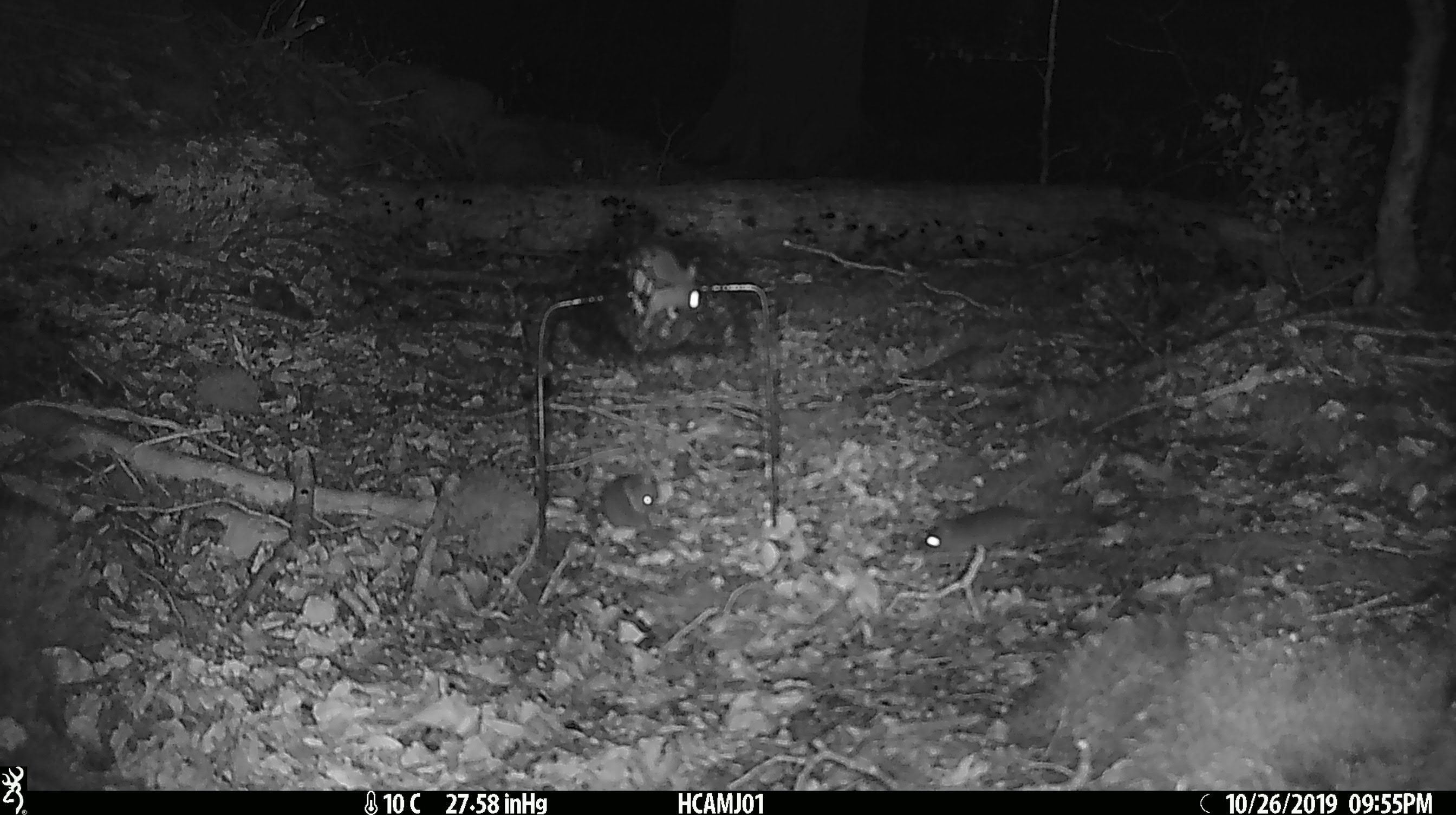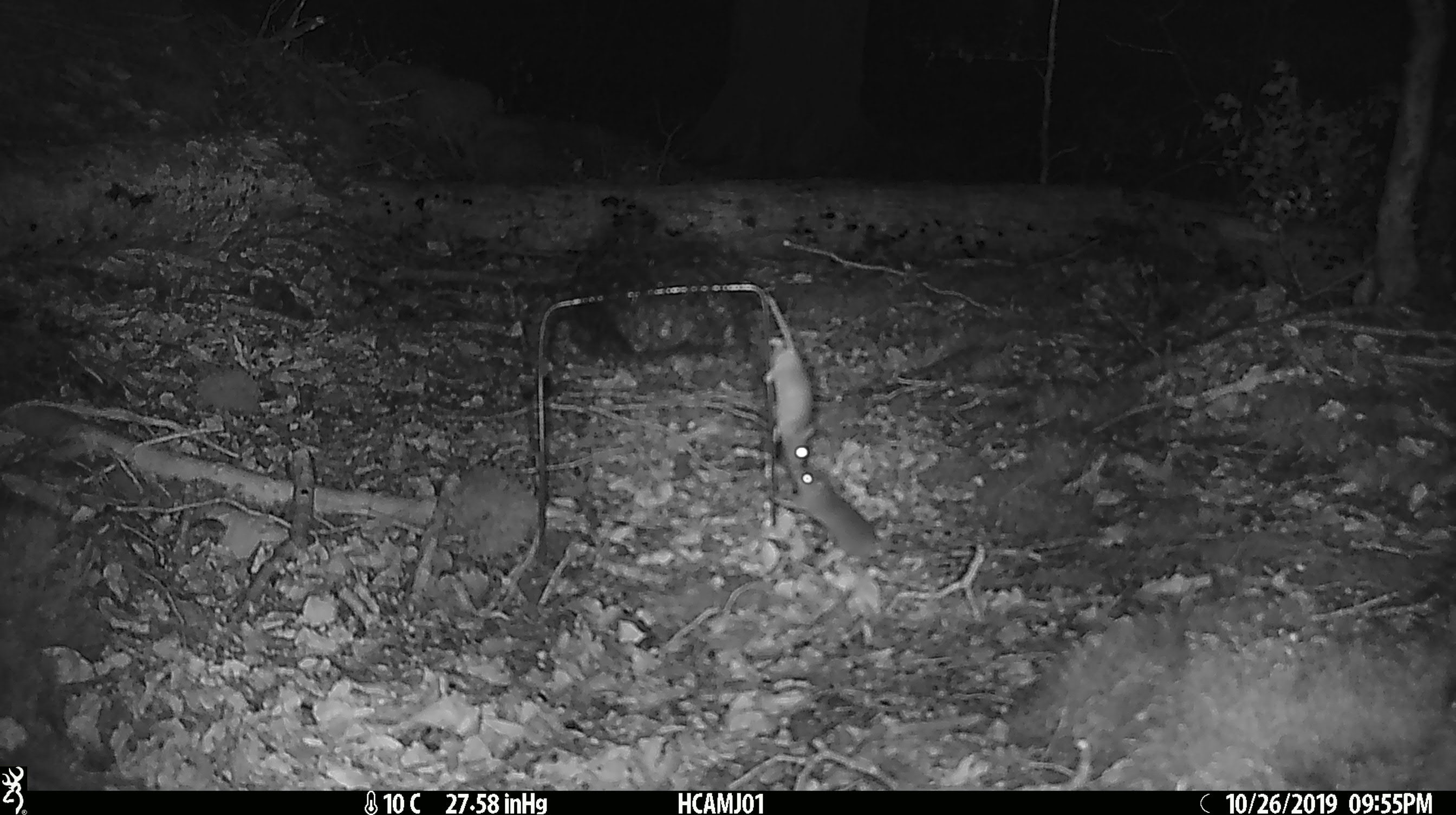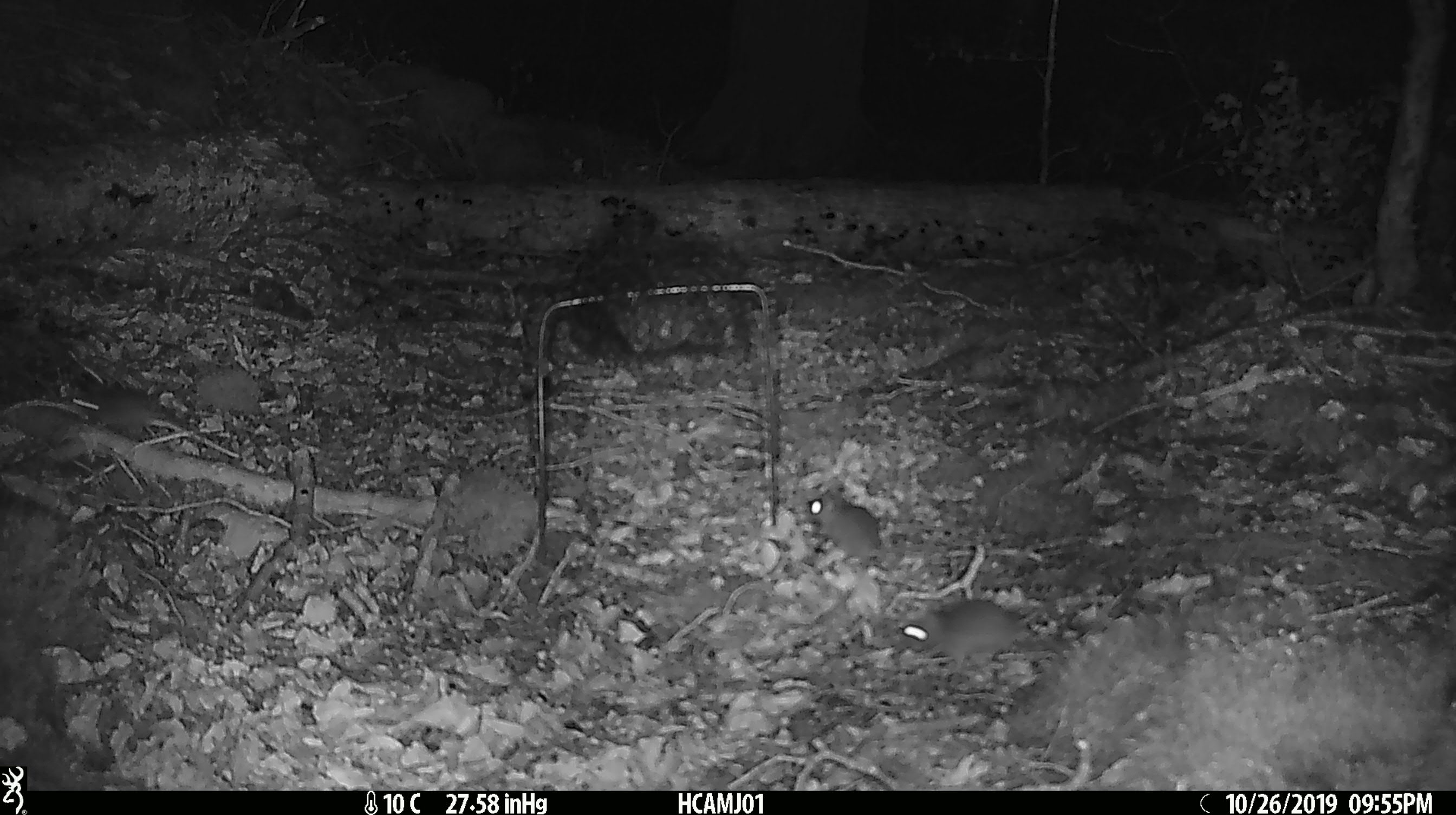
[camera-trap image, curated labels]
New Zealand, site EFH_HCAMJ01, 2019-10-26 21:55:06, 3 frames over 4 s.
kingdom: Animalia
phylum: Chordata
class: Mammalia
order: Rodentia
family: Muridae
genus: Mus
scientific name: Mus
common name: mouse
Mouse (Mus).